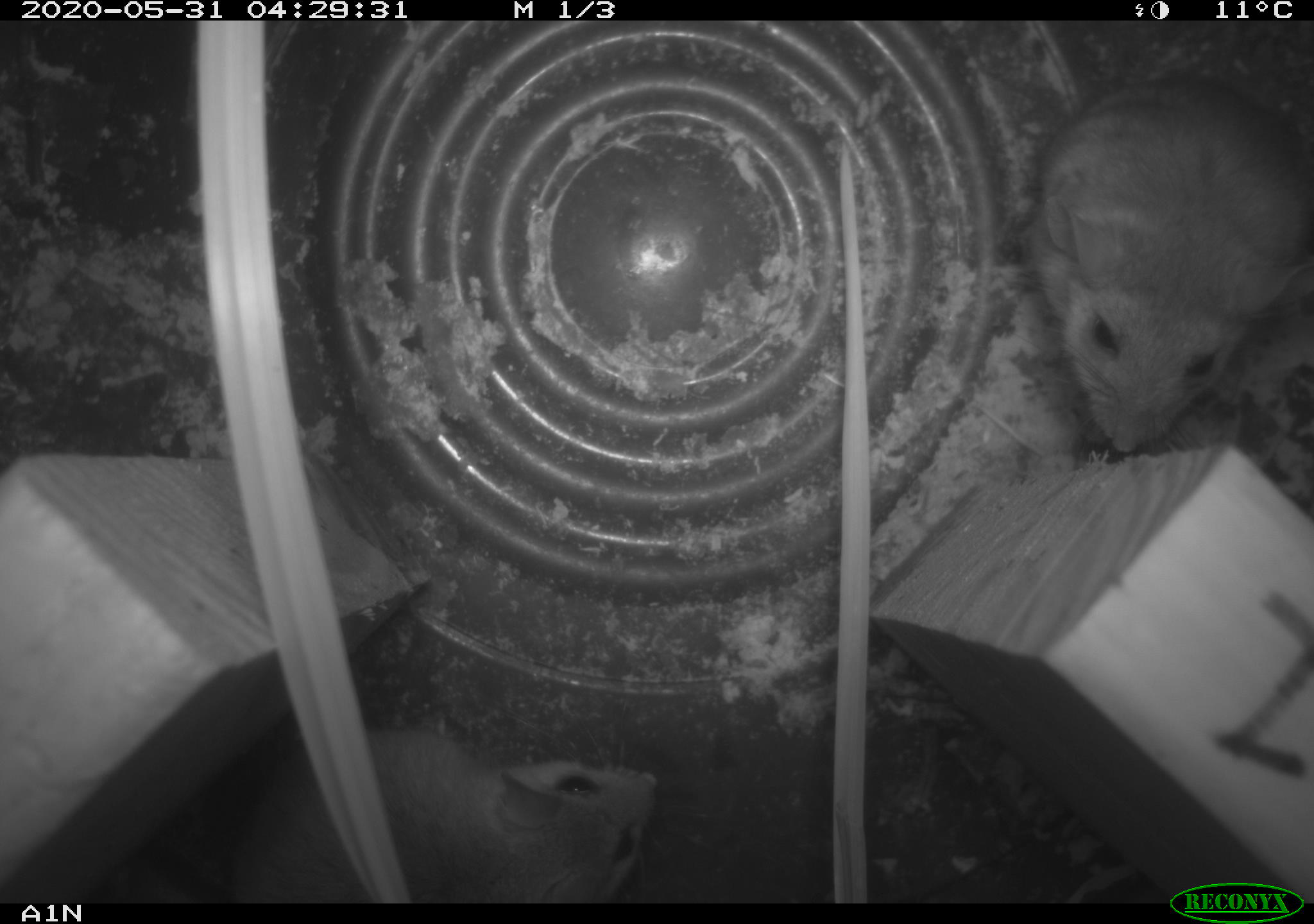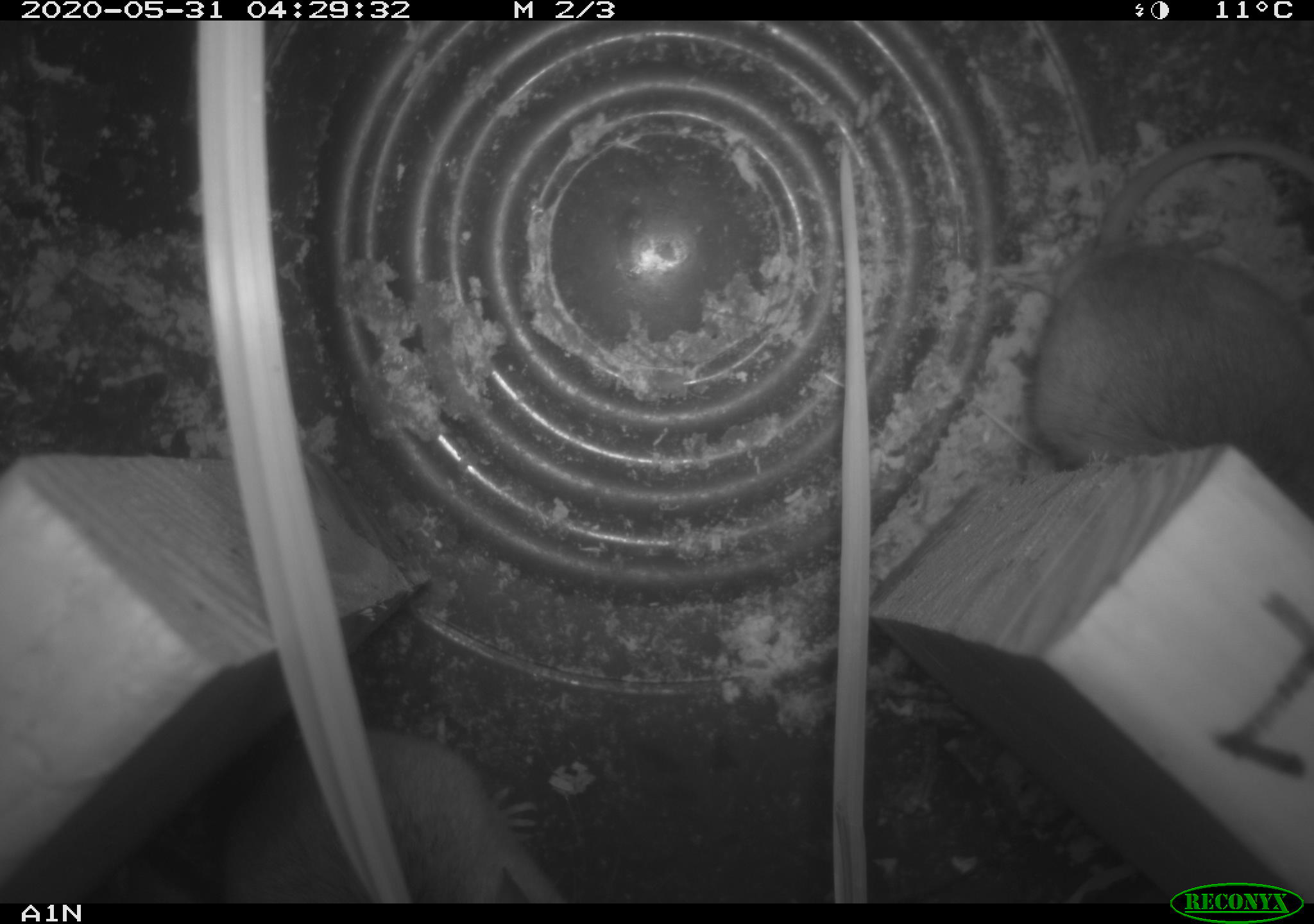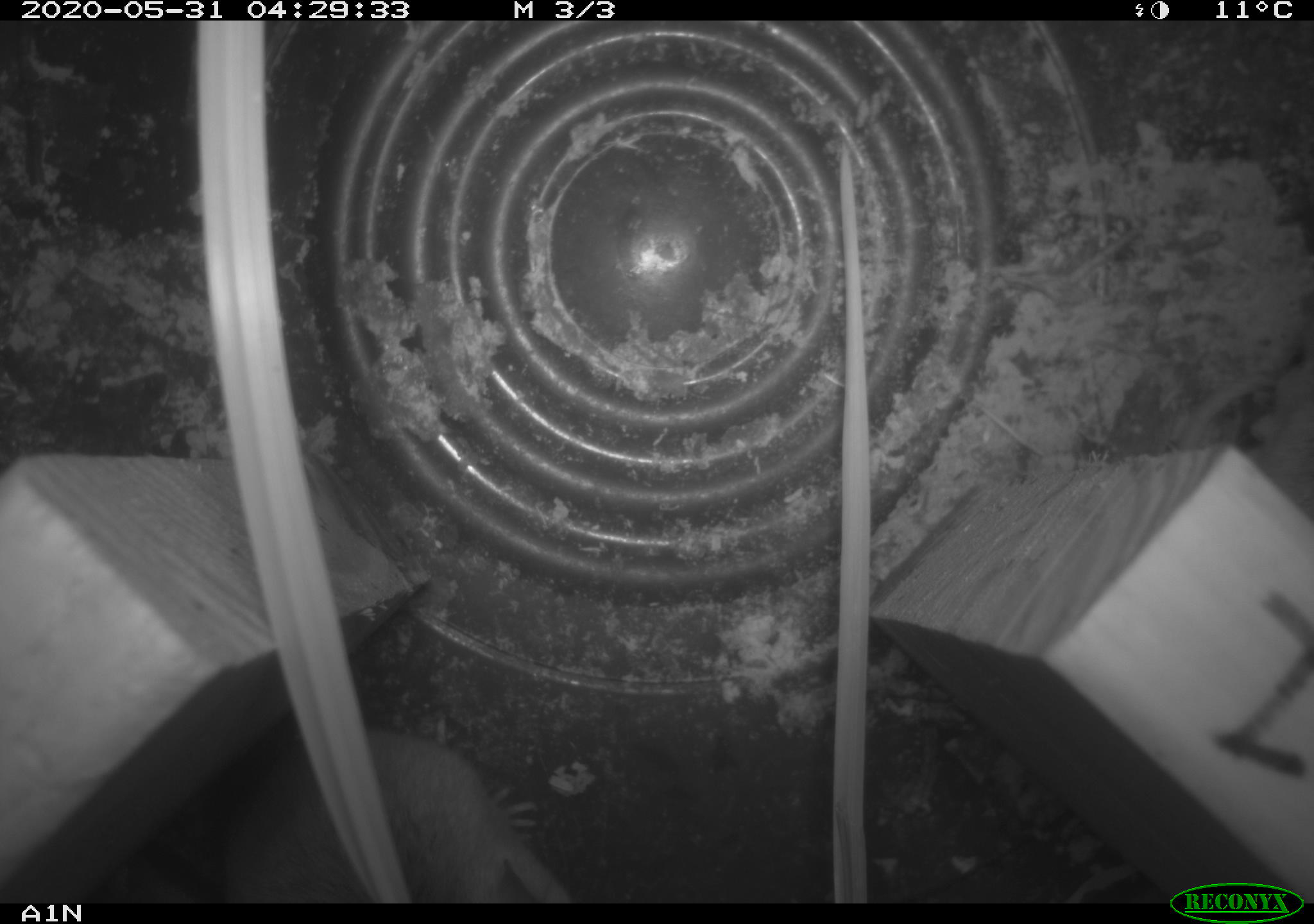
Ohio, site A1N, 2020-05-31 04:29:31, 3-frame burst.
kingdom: Animalia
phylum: Chordata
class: Mammalia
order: Rodentia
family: Cricetidae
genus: Peromyscus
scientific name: Peromyscus leucopus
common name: white-footed mouse